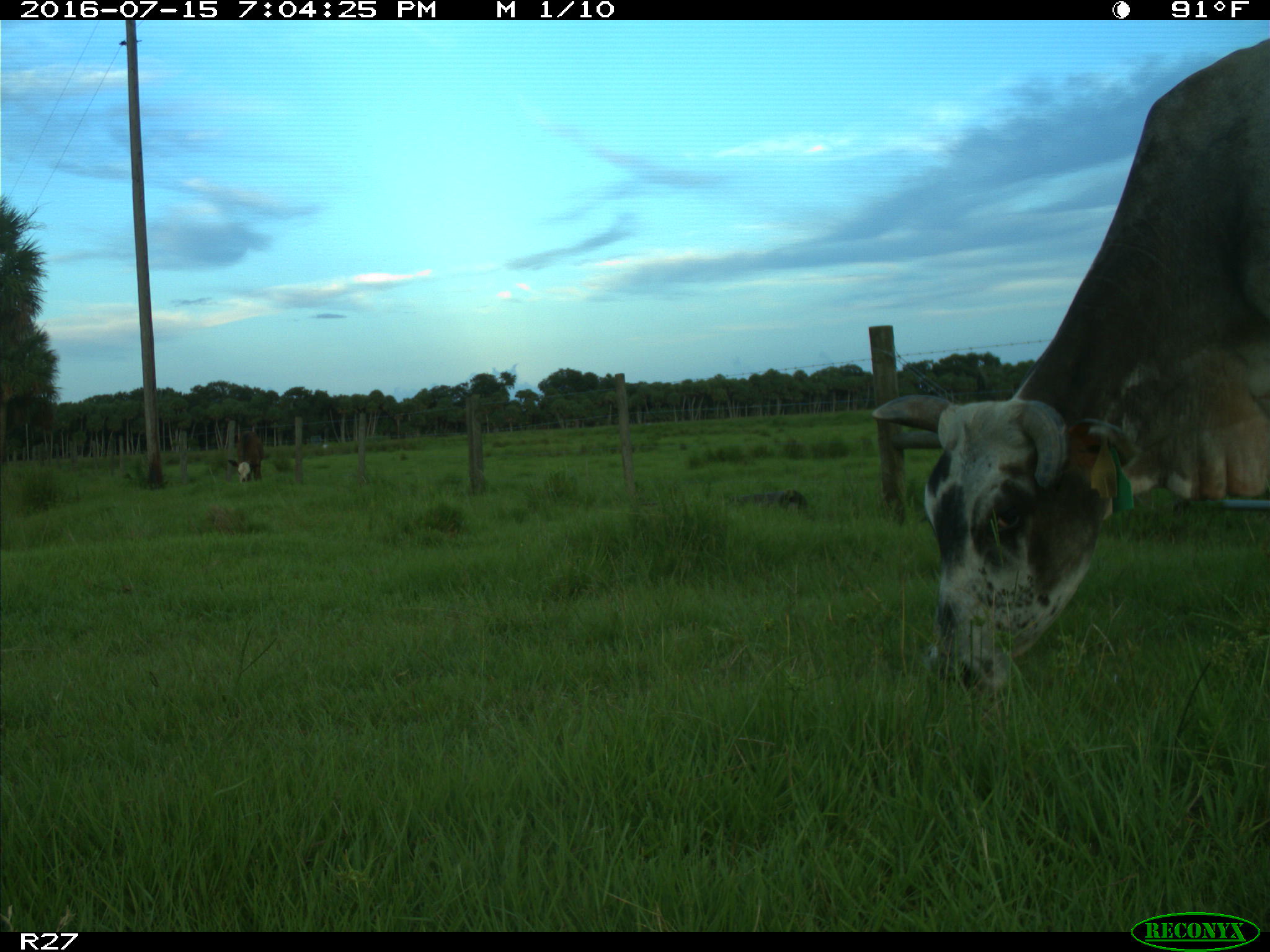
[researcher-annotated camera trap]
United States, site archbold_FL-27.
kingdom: Animalia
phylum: Chordata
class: Mammalia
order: Artiodactyla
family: Bovidae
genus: Bos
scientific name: Bos taurus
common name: domestic cow